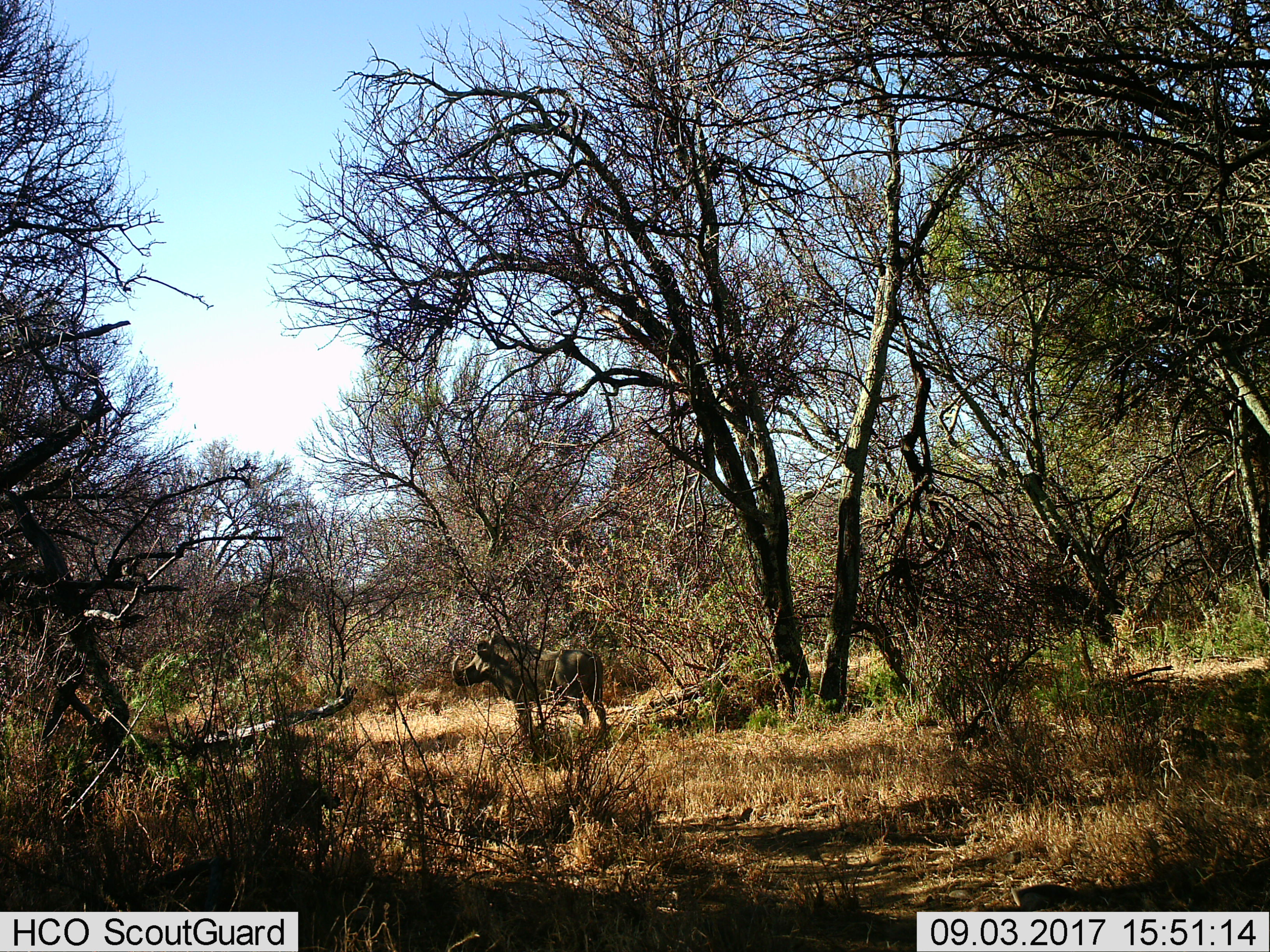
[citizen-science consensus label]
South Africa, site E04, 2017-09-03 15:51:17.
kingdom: Animalia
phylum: Chordata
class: Mammalia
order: Artiodactyla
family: Suidae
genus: Phacochoerus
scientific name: Phacochoerus africanus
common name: warthog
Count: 1.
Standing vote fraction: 100%.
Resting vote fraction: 0%.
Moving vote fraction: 0%.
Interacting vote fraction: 0%.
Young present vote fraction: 0%.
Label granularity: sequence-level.